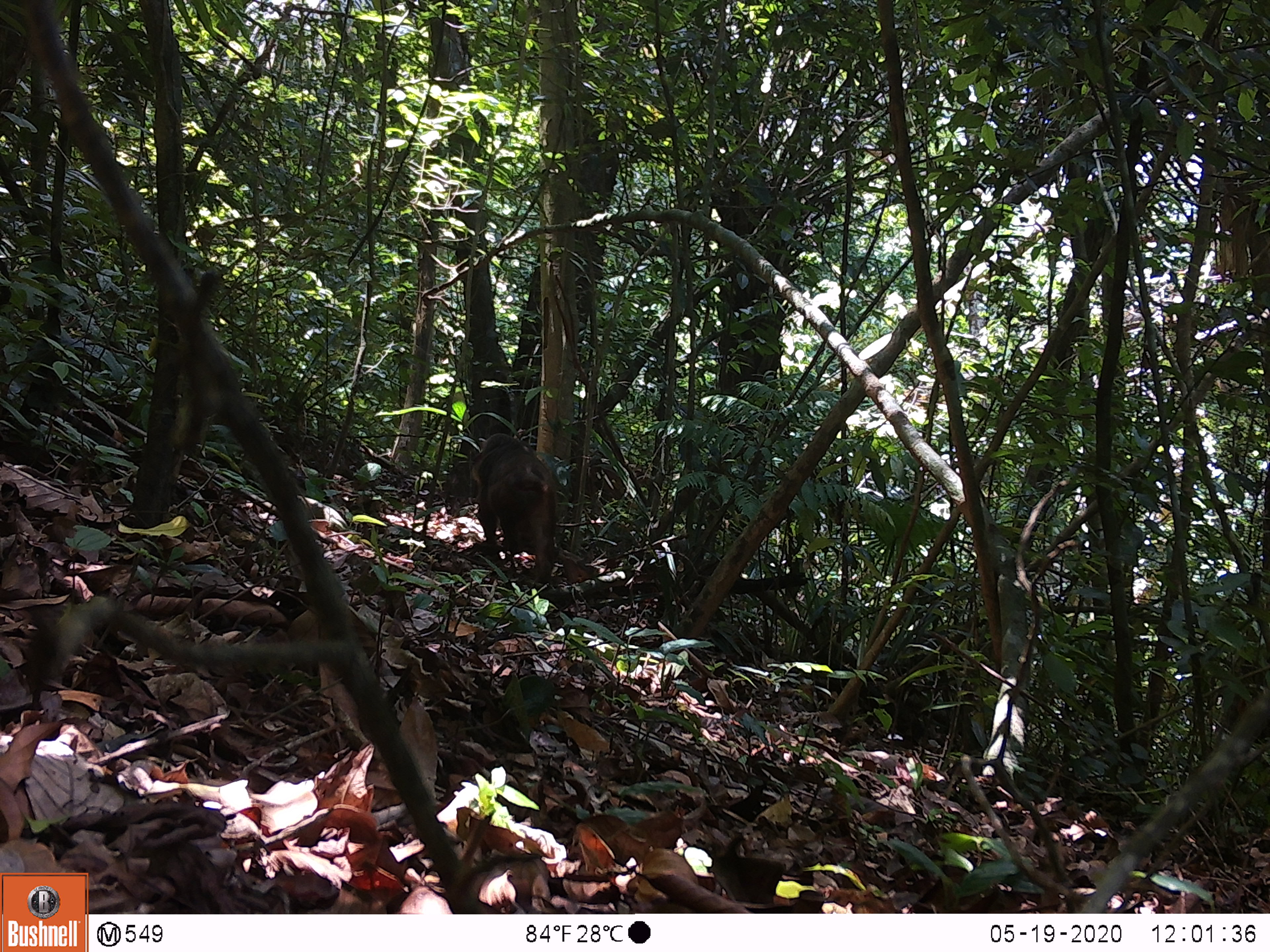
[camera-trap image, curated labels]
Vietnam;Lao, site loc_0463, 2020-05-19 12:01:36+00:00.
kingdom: Animalia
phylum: Chordata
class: Mammalia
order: Primates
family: Cercopithecidae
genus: Macaca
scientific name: Macaca arctoides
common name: stump-tailed macaque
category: stump tailed macaque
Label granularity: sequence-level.